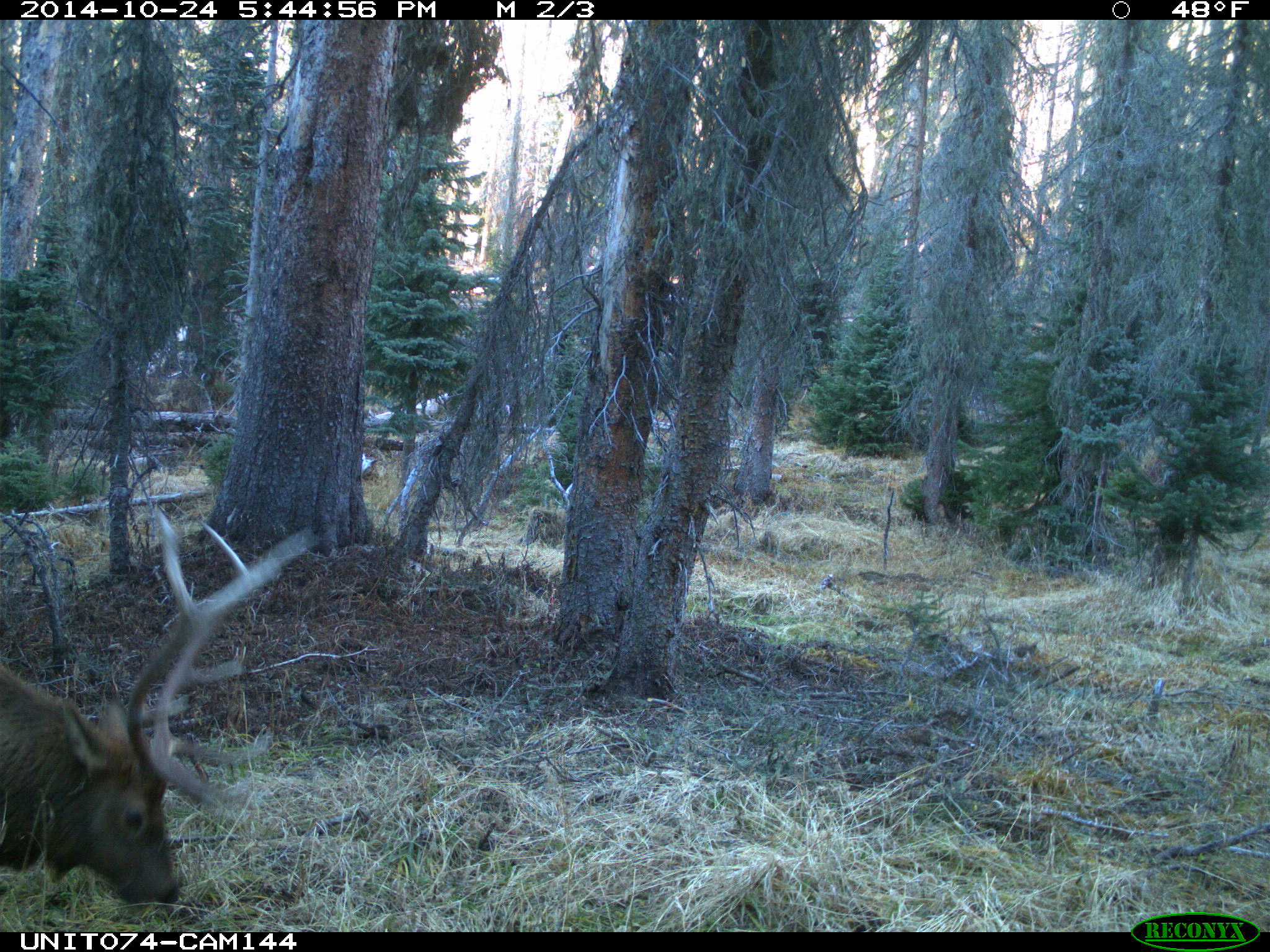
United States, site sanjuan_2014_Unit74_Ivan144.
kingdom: Animalia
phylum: Chordata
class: Mammalia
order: Artiodactyla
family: Cervidae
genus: Cervus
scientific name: Cervus elaphus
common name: red deer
Cervus elaphus (red deer).